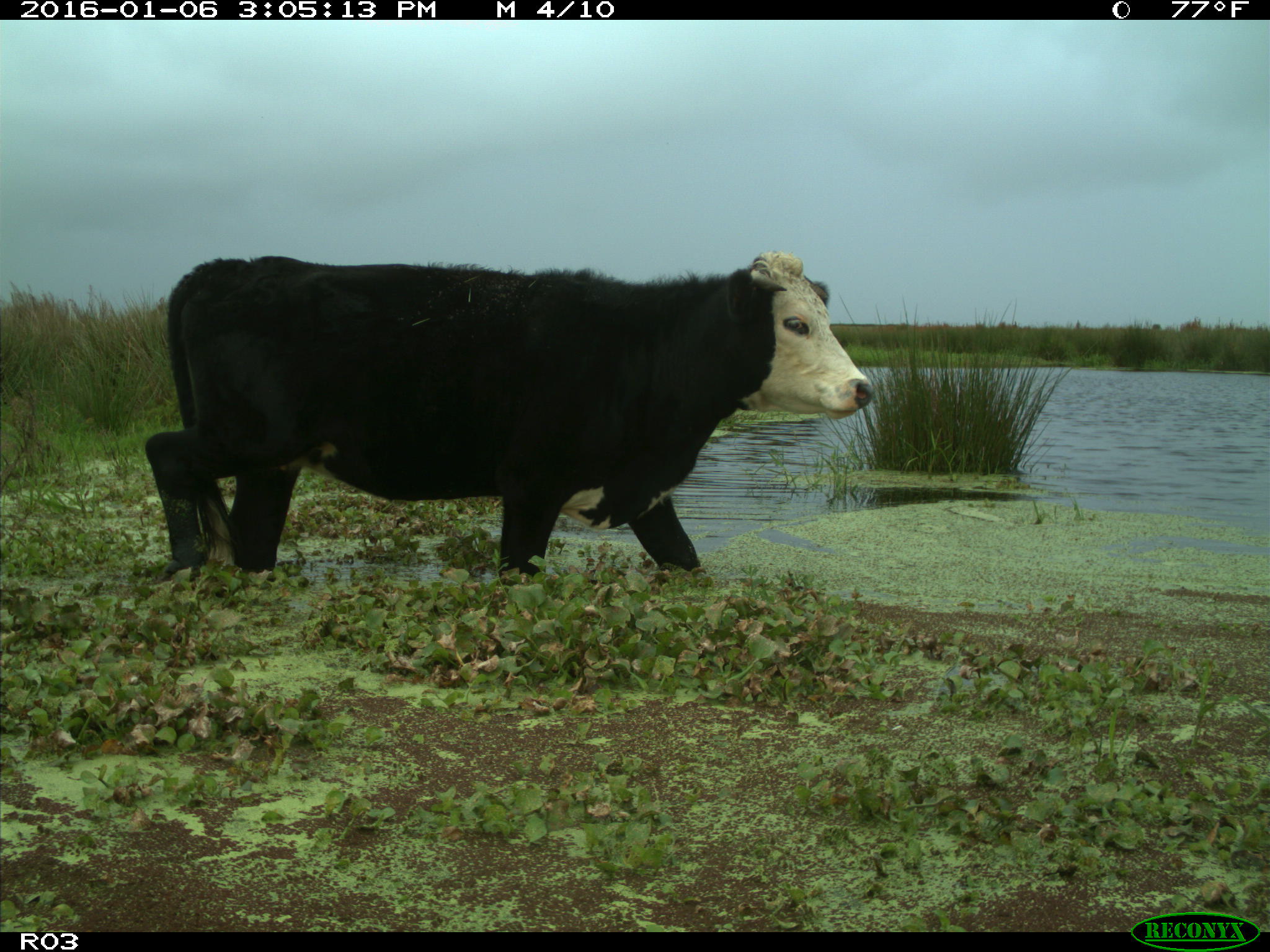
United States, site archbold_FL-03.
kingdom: Animalia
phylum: Chordata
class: Mammalia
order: Artiodactyla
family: Bovidae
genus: Bos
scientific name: Bos taurus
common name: domestic cow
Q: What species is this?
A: Bos taurus (domestic cow).